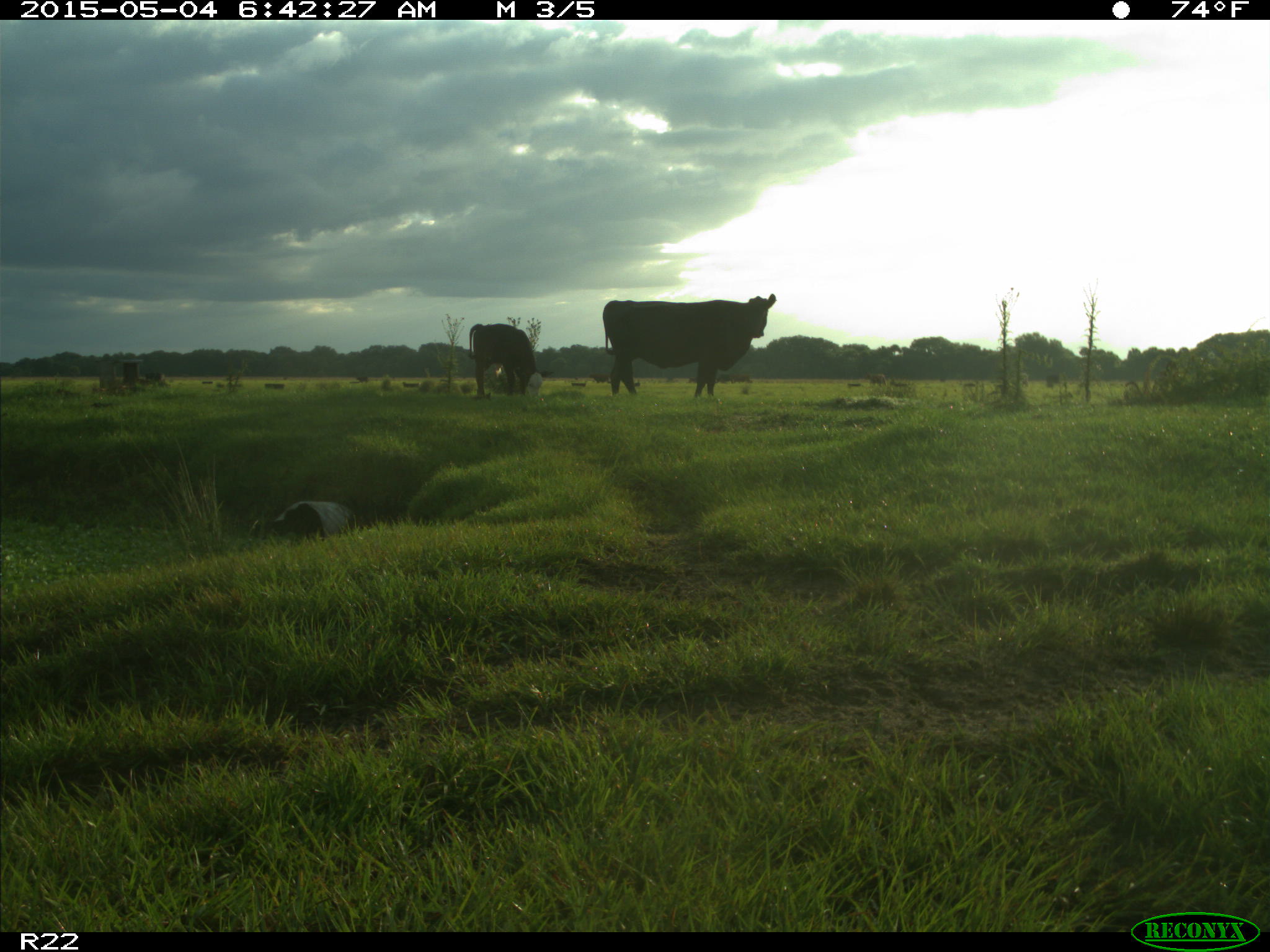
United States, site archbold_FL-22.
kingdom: Animalia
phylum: Chordata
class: Mammalia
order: Artiodactyla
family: Bovidae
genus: Bos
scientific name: Bos taurus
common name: domestic cow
Bos taurus (domestic cow).